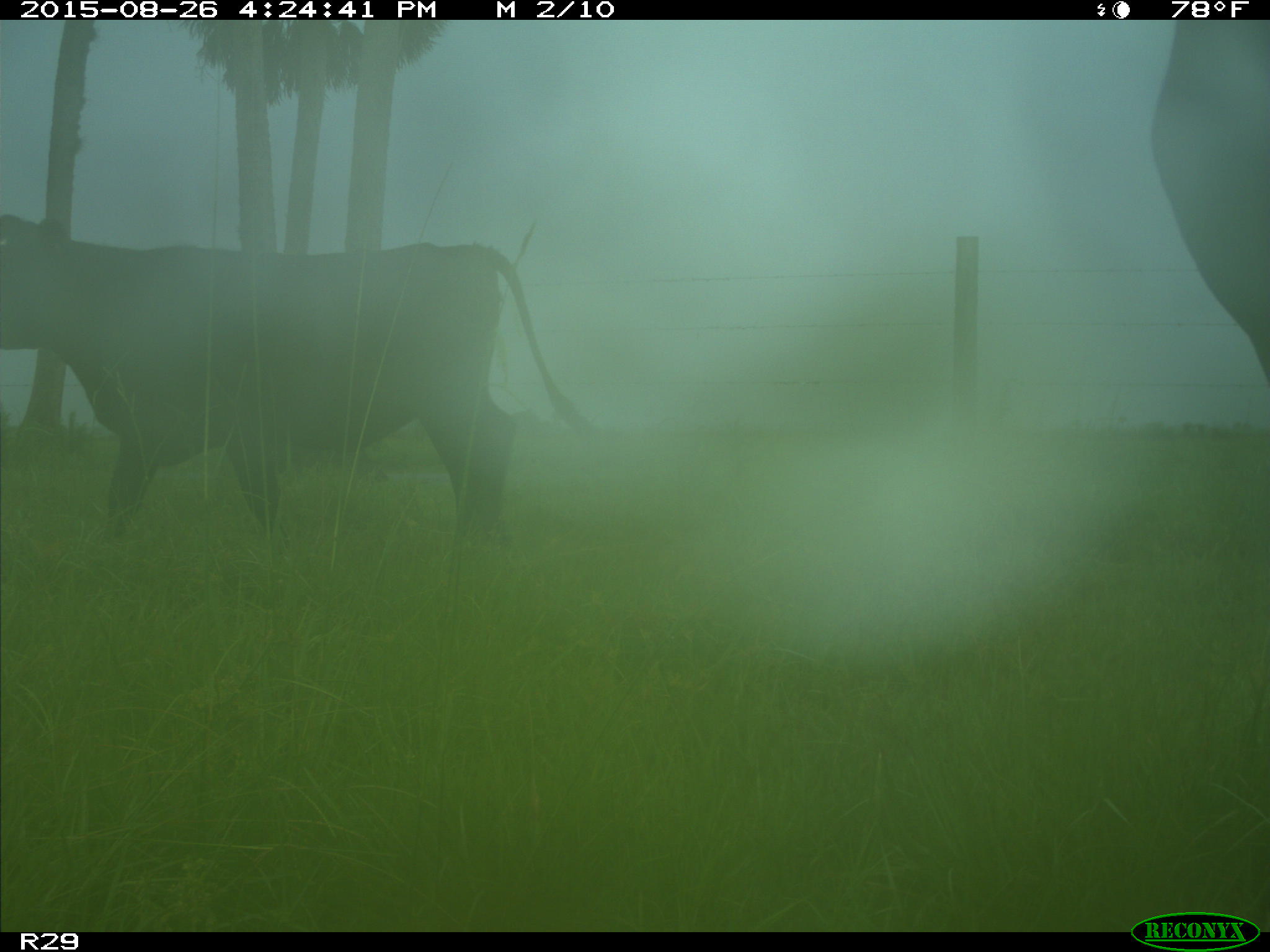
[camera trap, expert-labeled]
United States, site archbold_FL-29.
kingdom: Animalia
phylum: Chordata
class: Mammalia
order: Artiodactyla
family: Bovidae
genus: Bos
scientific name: Bos taurus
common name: domestic cow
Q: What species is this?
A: Bos taurus (domestic cow).